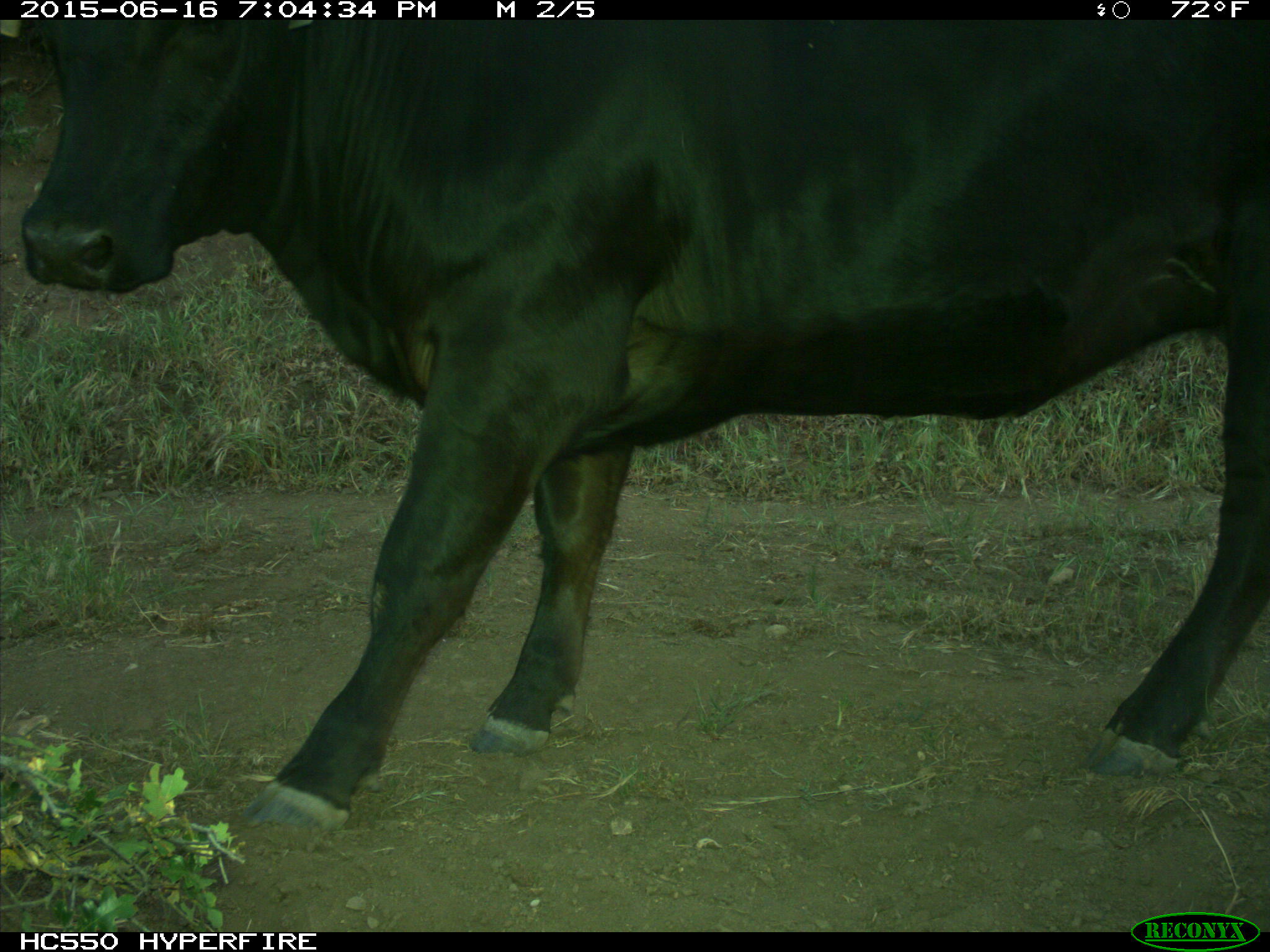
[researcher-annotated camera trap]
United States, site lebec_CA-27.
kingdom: Animalia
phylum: Chordata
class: Mammalia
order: Artiodactyla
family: Bovidae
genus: Bos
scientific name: Bos taurus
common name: domestic cow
Bos taurus (domestic cow).